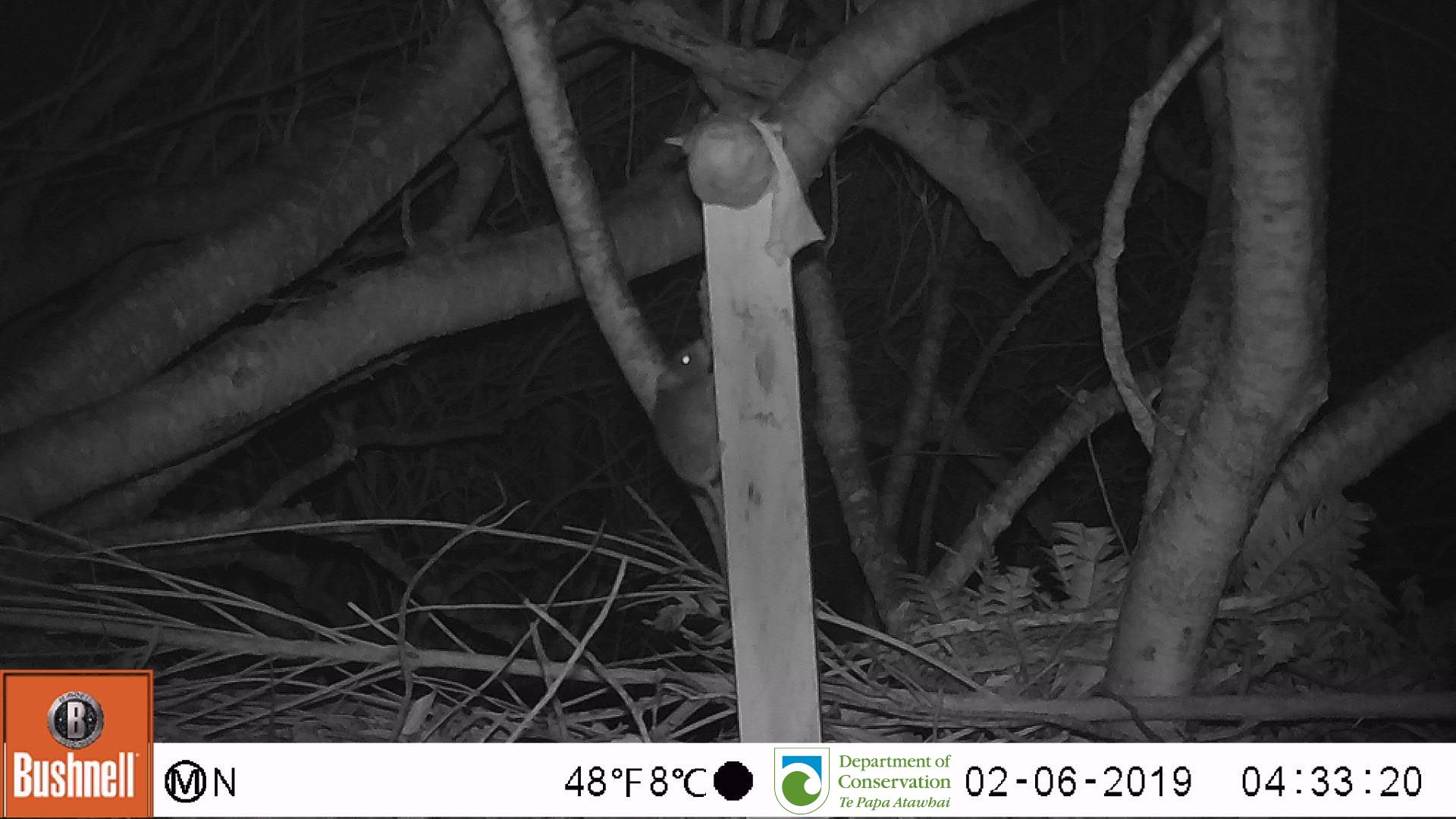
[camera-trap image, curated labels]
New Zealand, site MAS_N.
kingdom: Animalia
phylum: Chordata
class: Mammalia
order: Rodentia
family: Muridae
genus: Mus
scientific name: Mus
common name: mouse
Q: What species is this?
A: Mouse (Mus).